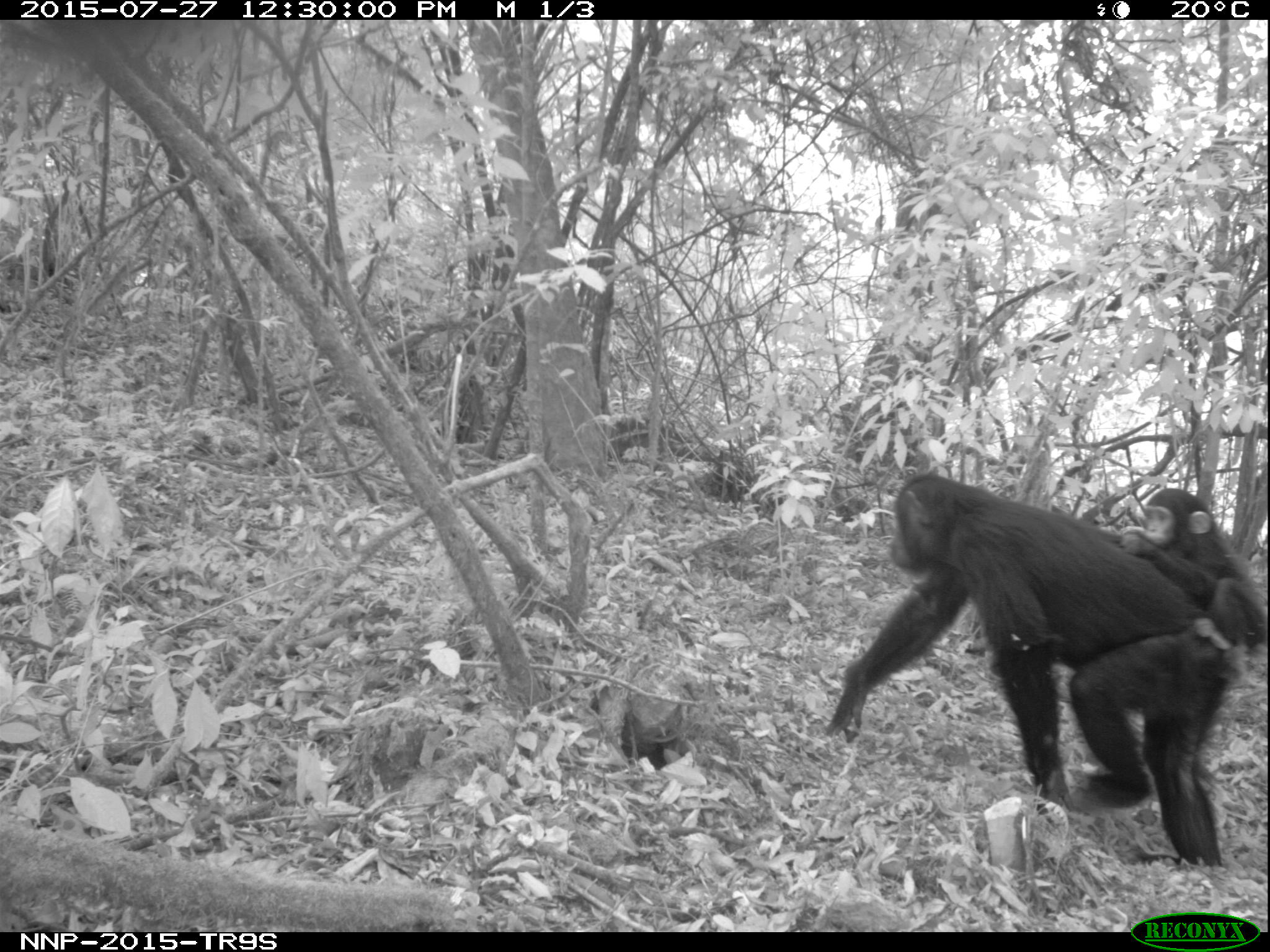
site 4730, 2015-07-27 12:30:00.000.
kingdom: Animalia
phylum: Chordata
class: Mammalia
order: Primates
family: Hominidae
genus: Pan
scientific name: Pan troglodytes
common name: chimpanzee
Pan troglodytes (chimpanzee), count 2.